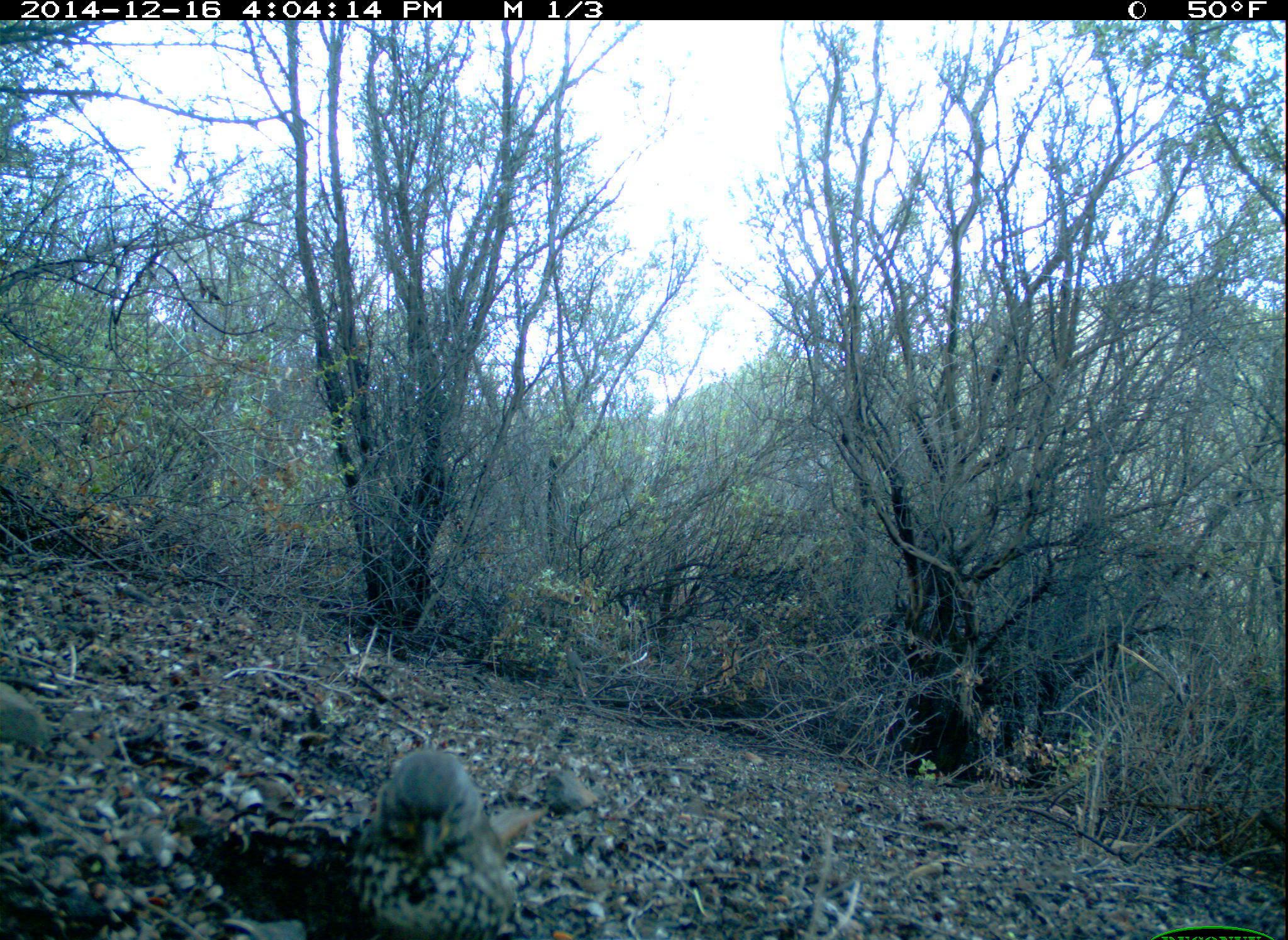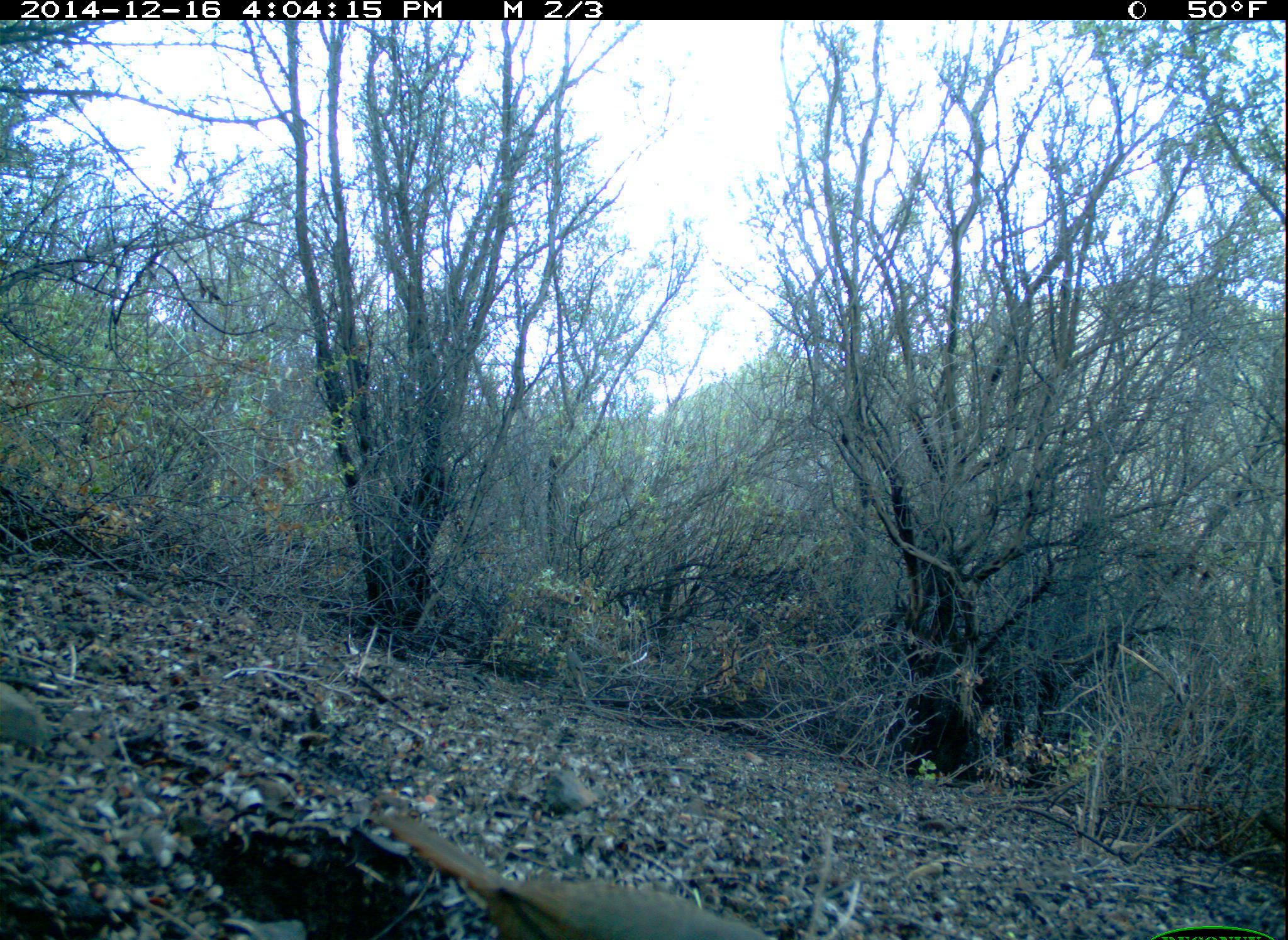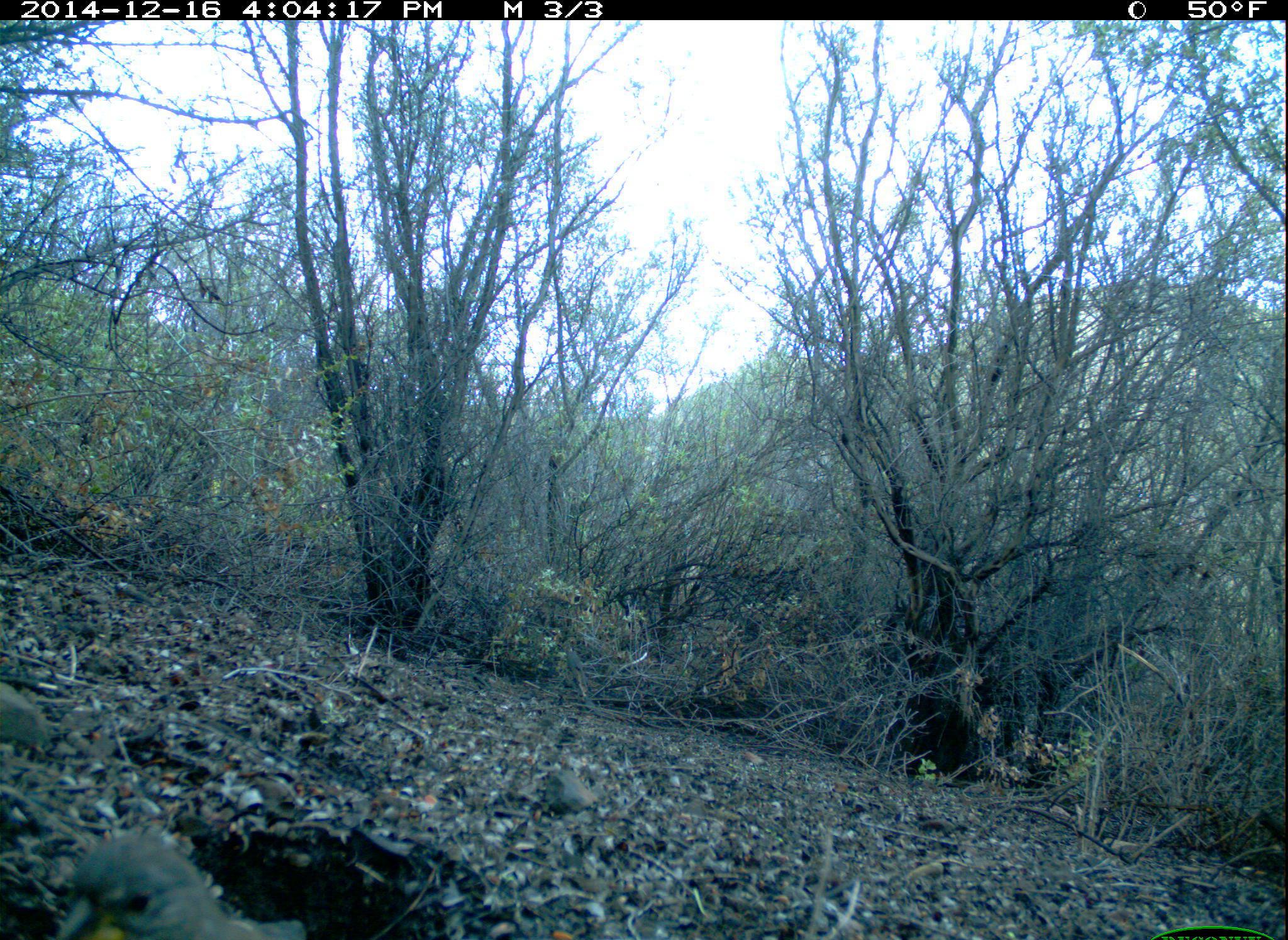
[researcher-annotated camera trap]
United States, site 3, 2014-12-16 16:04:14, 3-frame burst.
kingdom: Animalia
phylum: Chordata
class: Aves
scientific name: Aves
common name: bird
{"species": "bird (Aves)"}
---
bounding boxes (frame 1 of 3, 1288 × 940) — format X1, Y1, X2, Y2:
bird: 336, 751, 557, 940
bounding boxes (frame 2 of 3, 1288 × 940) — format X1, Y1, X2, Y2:
bird: 367, 804, 781, 940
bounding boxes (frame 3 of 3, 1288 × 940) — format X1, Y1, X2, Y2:
bird: 49, 835, 309, 940